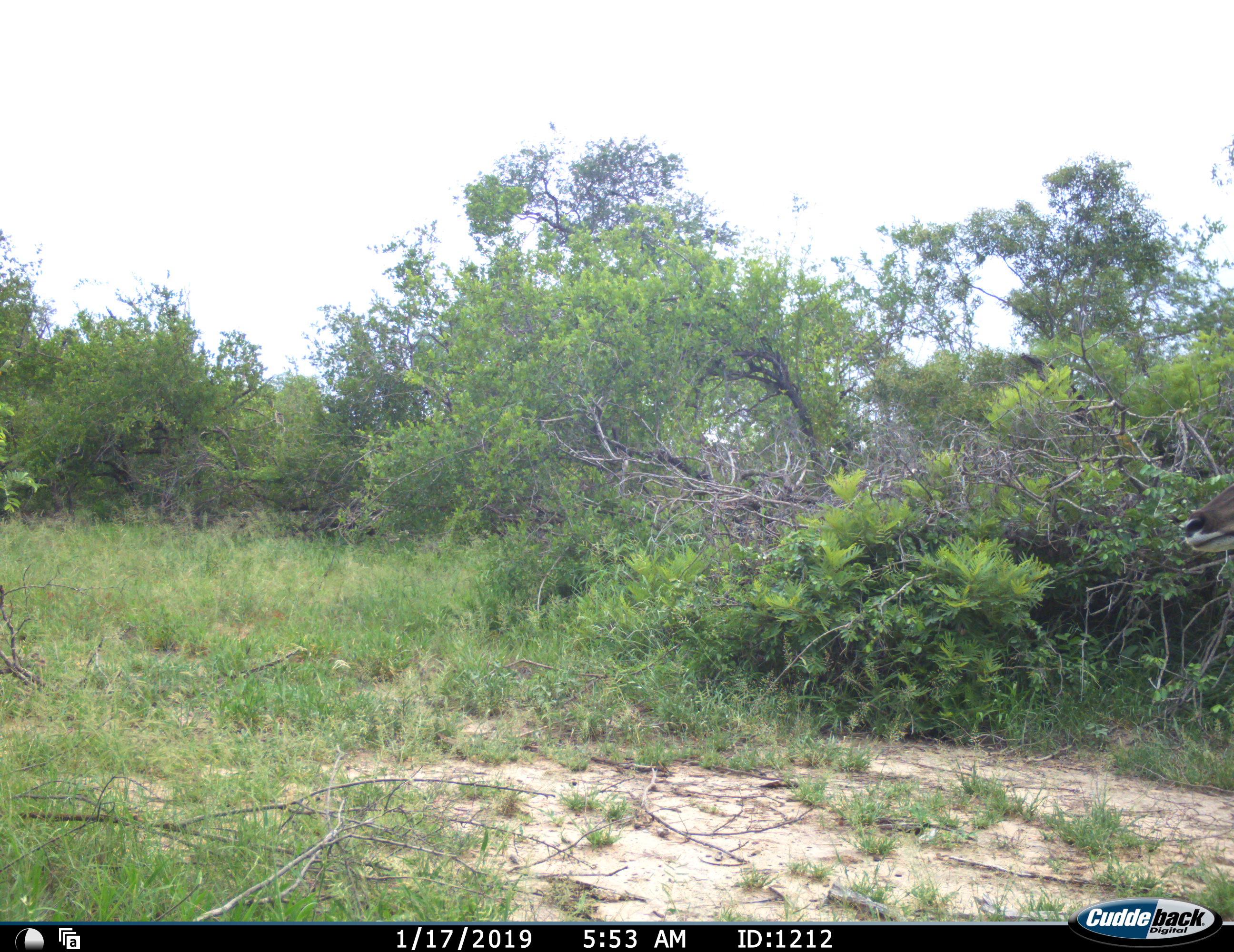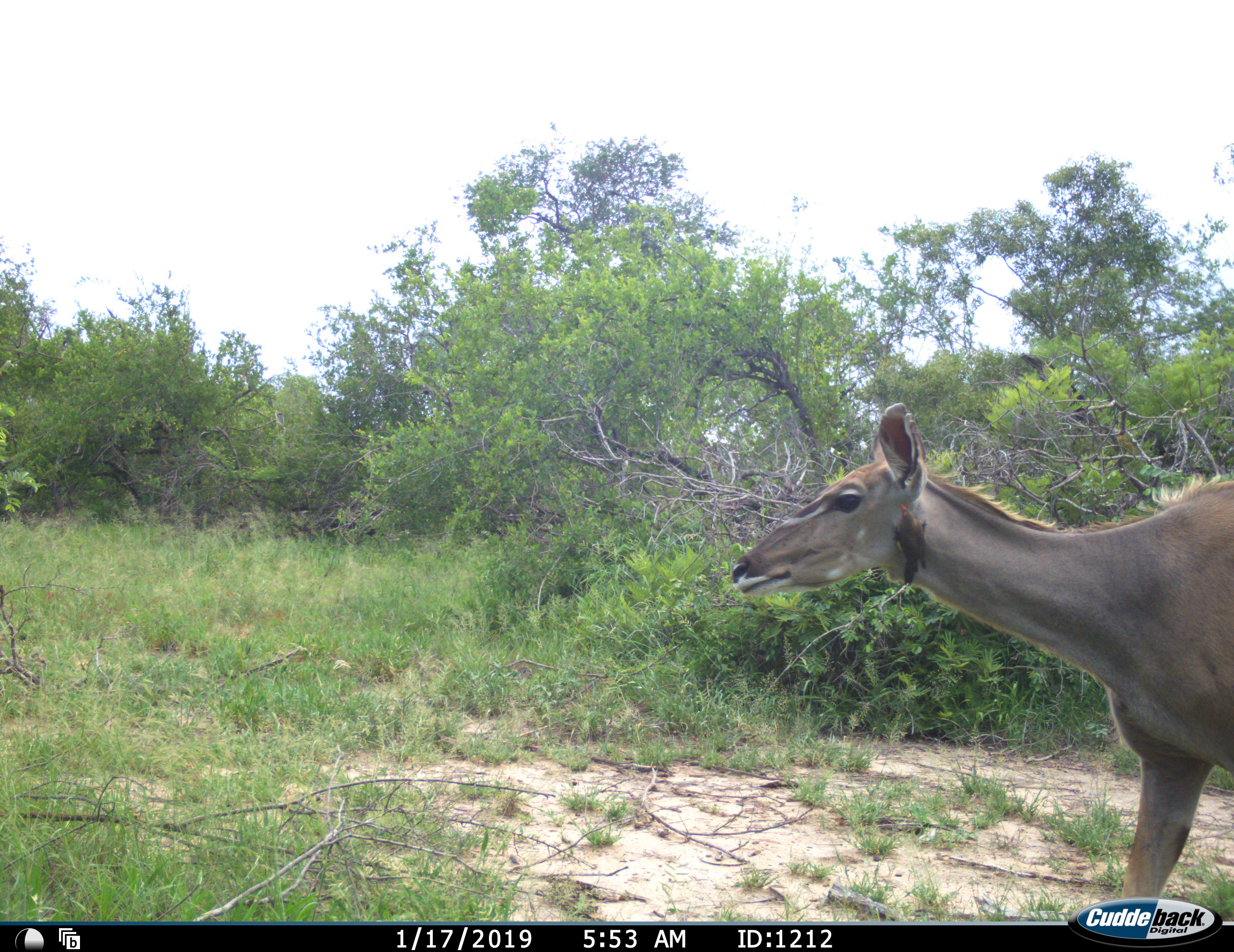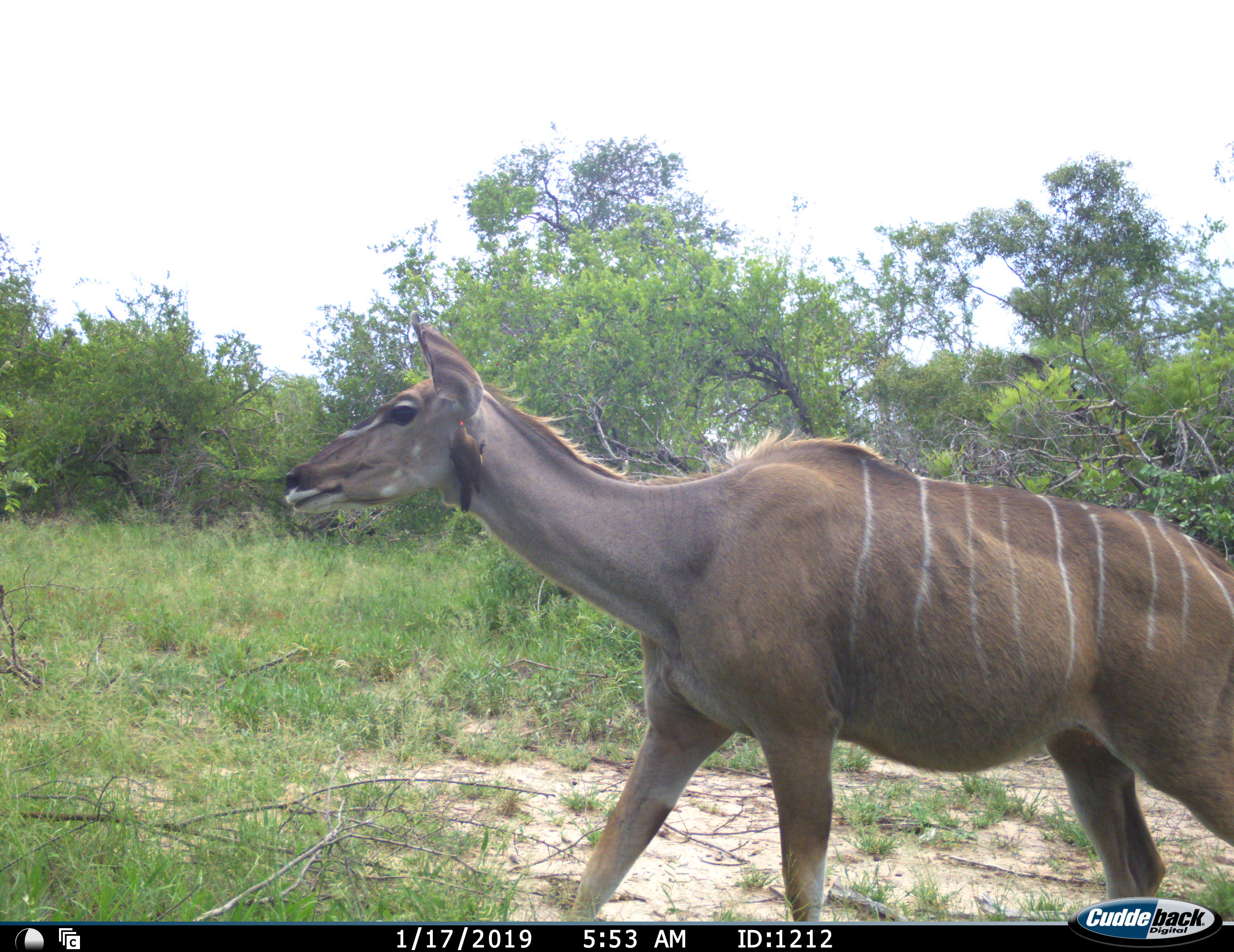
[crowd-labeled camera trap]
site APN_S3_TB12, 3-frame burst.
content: unidentified animal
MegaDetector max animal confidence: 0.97